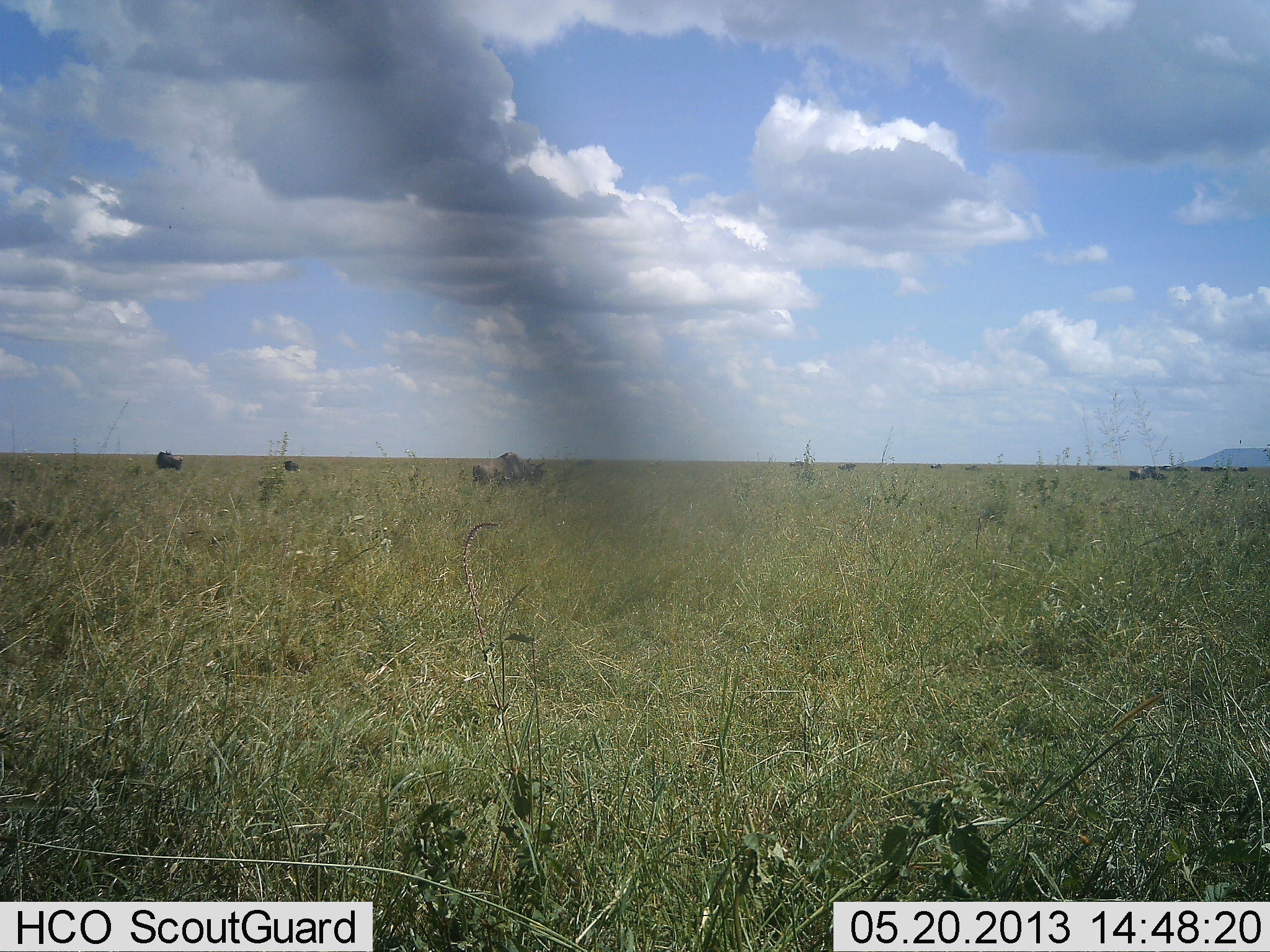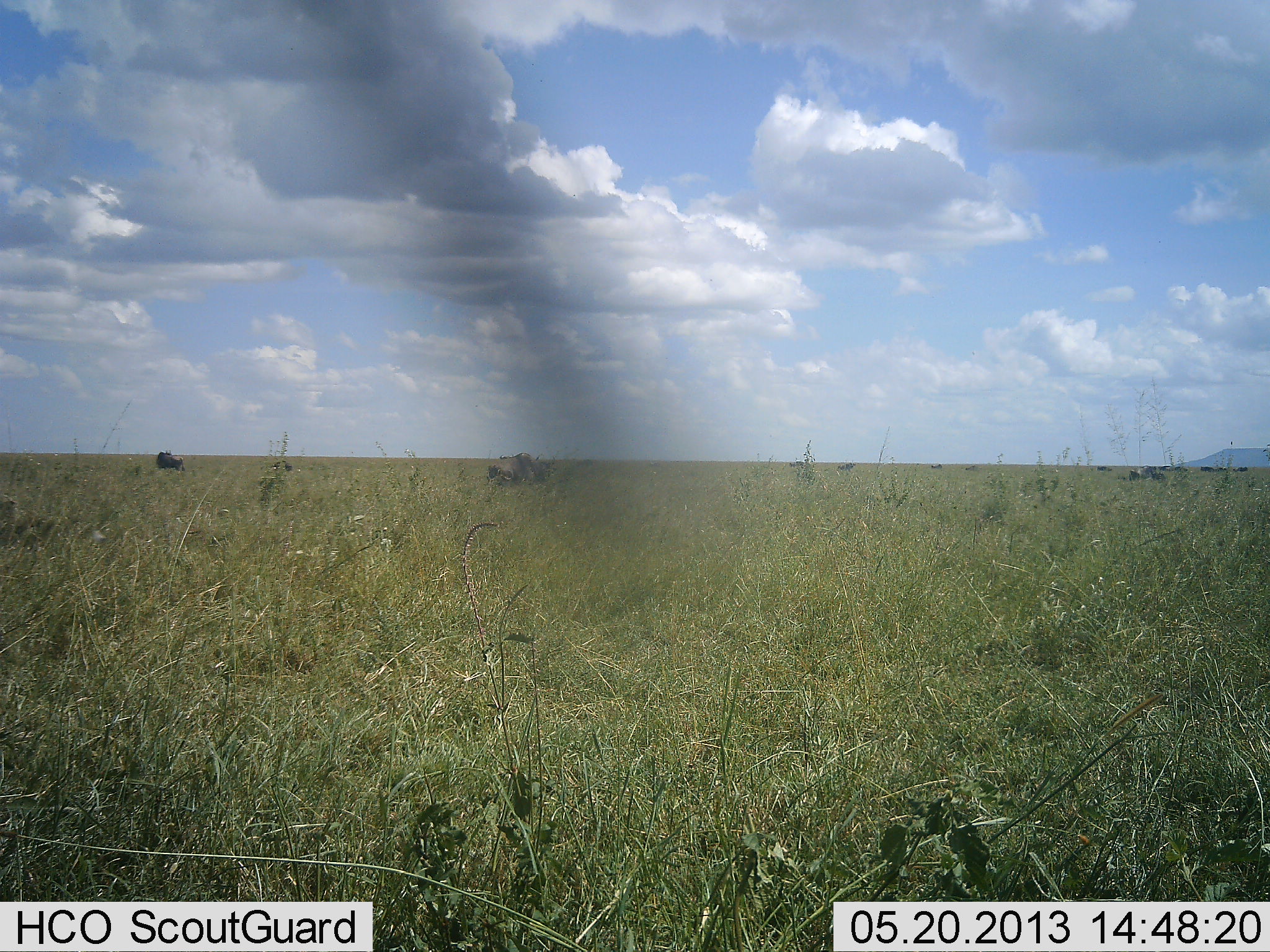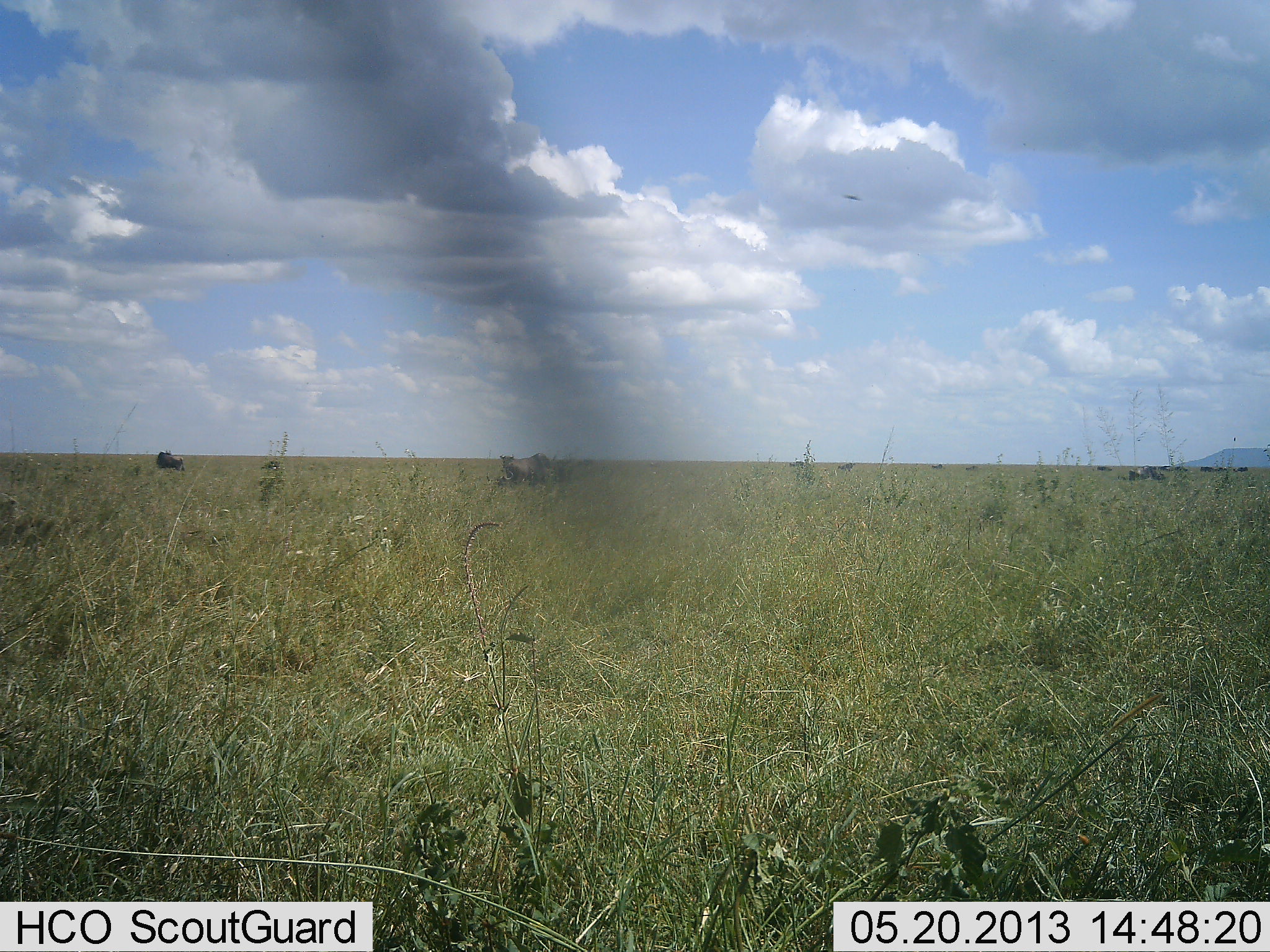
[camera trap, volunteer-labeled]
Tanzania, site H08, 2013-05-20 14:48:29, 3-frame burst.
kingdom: Animalia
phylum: Chordata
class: Mammalia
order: Artiodactyla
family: Bovidae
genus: Connochaetes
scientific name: Connochaetes taurinus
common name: blue wildebeest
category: wildebeest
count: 8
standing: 40%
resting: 10%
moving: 80%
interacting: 0%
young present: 0%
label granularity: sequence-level